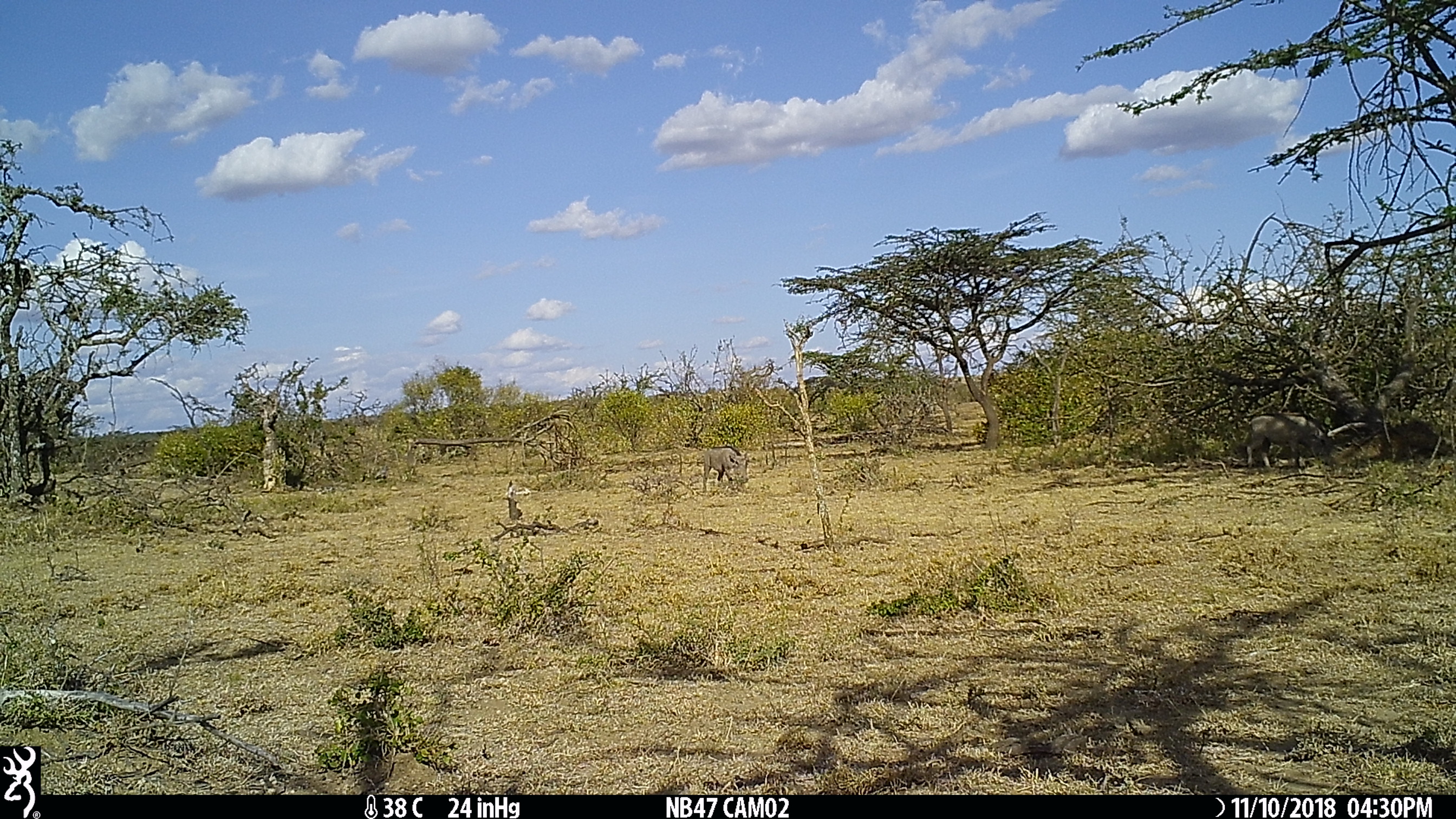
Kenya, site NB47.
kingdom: Animalia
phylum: Chordata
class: Mammalia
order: Artiodactyla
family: Suidae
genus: Phacochoerus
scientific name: Phacochoerus africanus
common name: common warthog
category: warthog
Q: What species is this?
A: Warthog (common warthog) (Phacochoerus africanus).